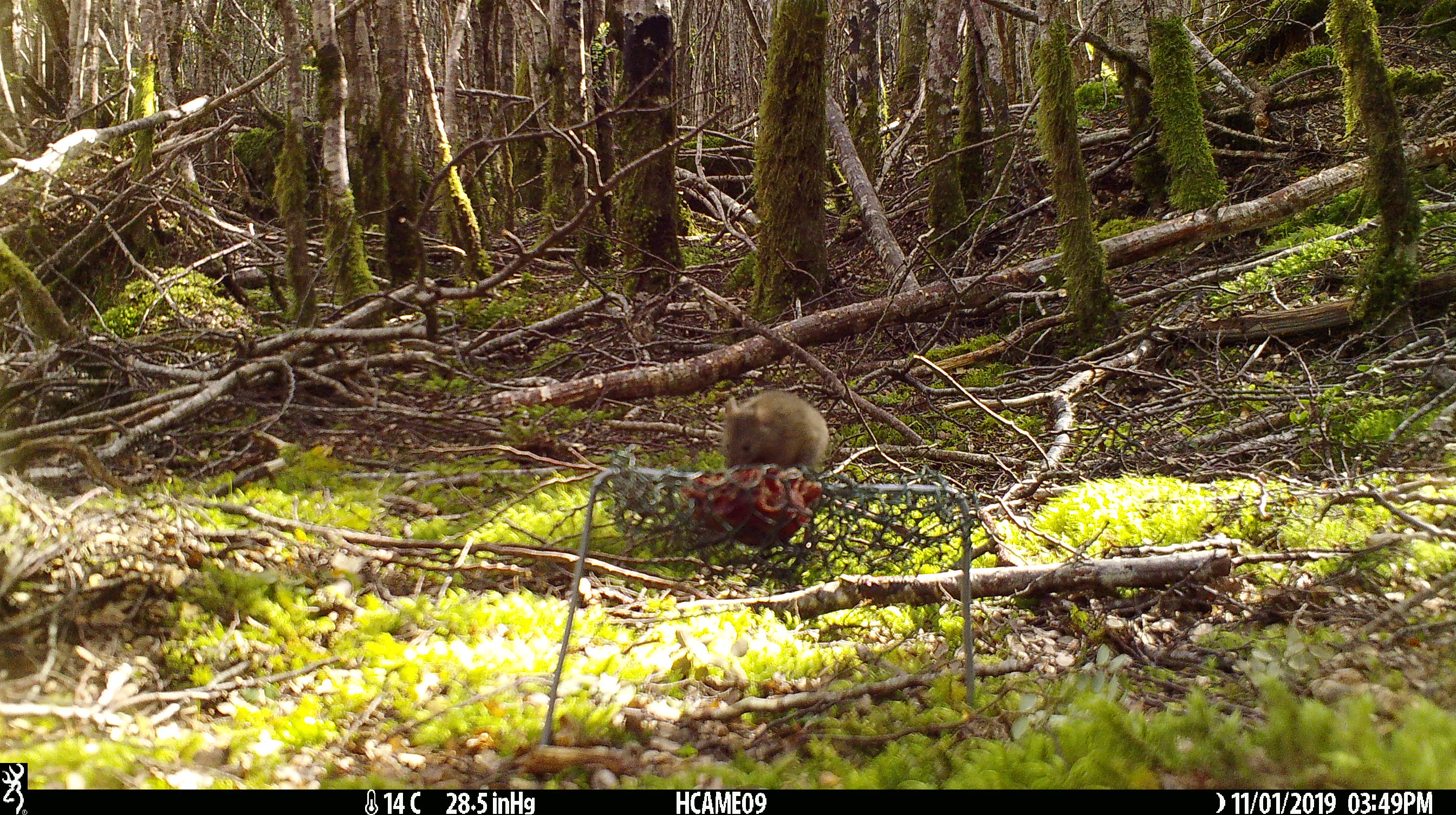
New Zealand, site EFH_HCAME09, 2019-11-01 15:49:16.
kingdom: Animalia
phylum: Chordata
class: Mammalia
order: Rodentia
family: Muridae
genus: Mus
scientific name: Mus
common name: mouse